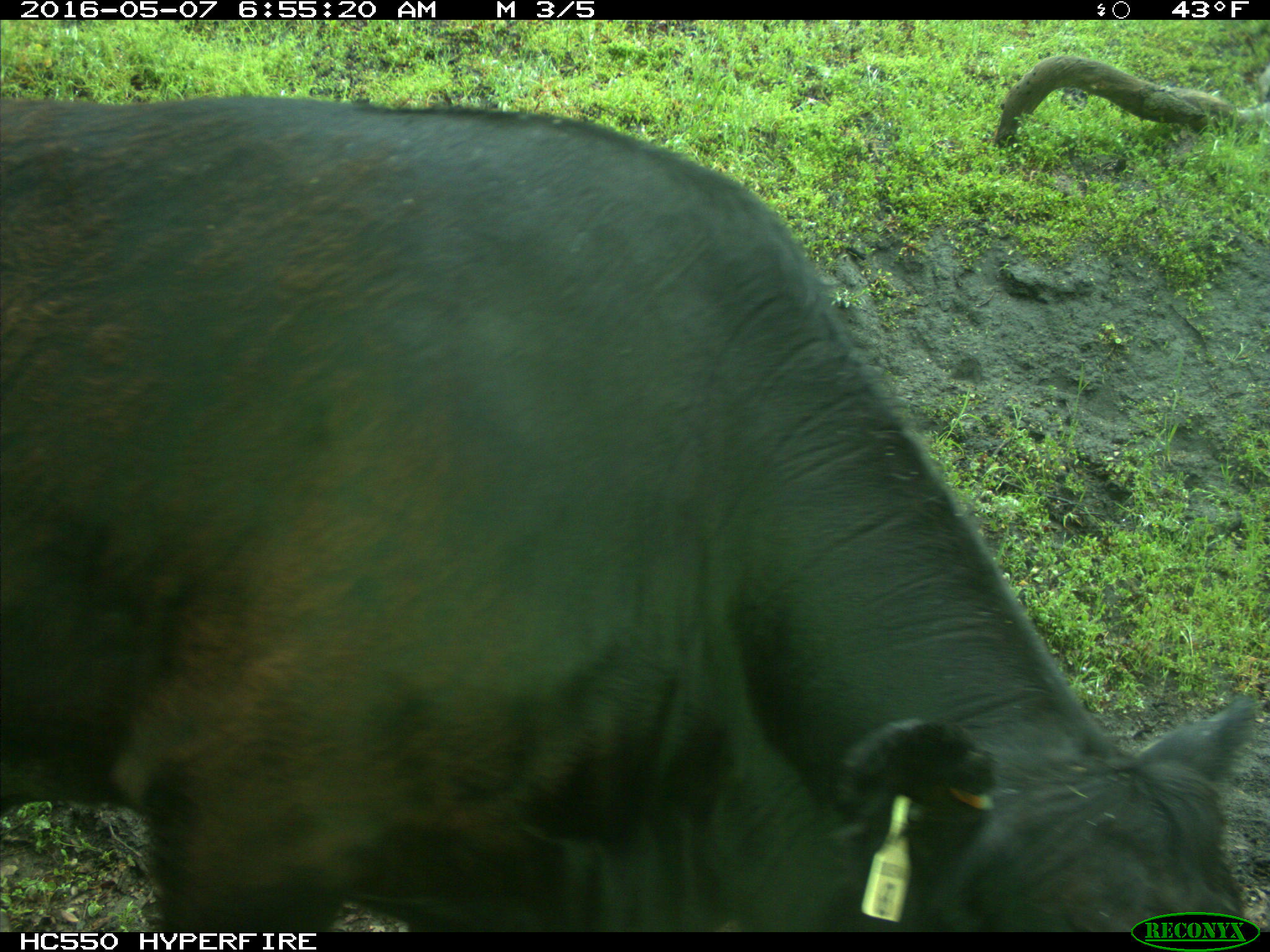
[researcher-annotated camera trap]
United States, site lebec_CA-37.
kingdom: Animalia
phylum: Chordata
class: Mammalia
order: Artiodactyla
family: Bovidae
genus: Bos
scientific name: Bos taurus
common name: domestic cow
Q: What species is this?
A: Bos taurus (domestic cow).